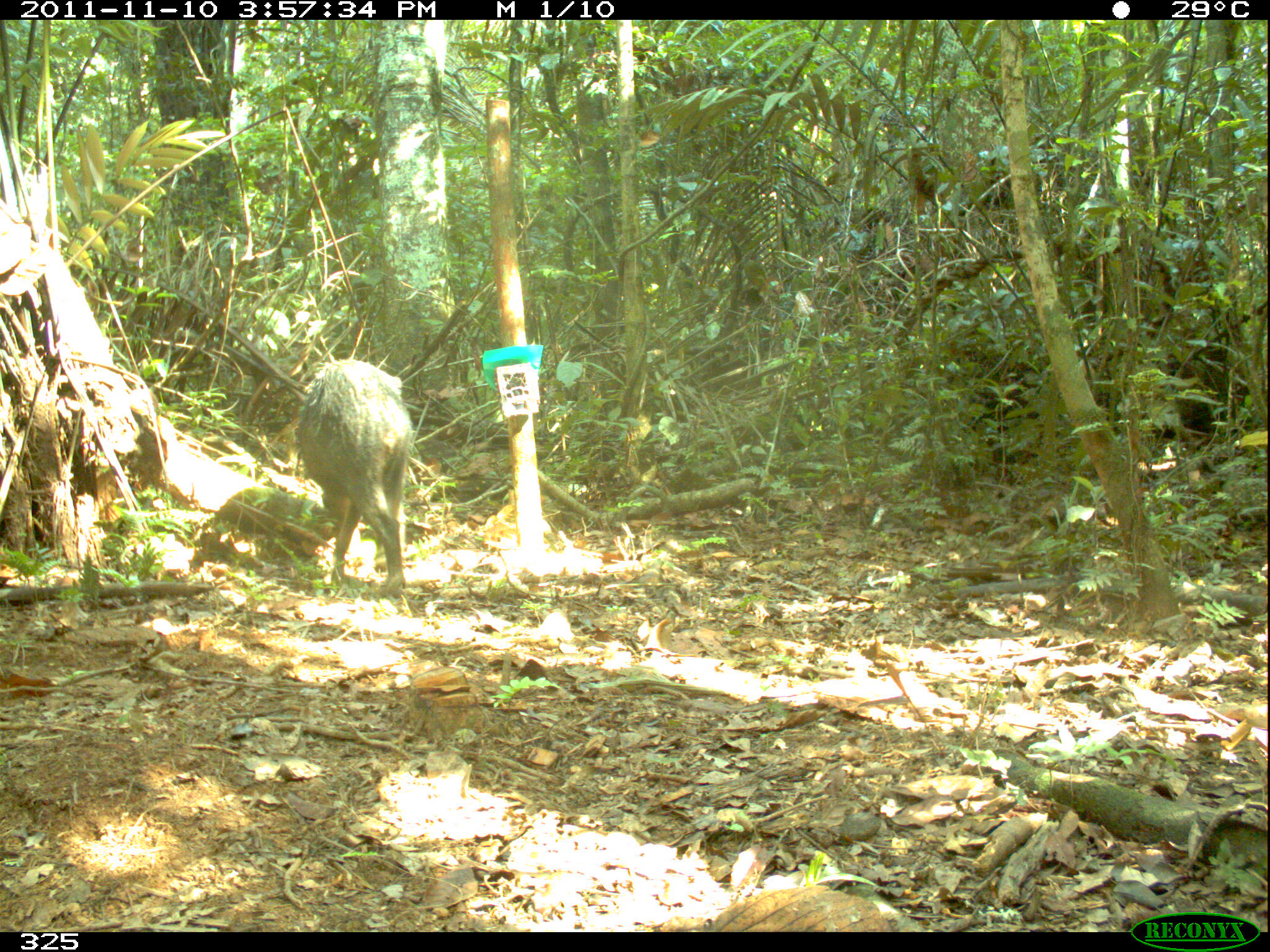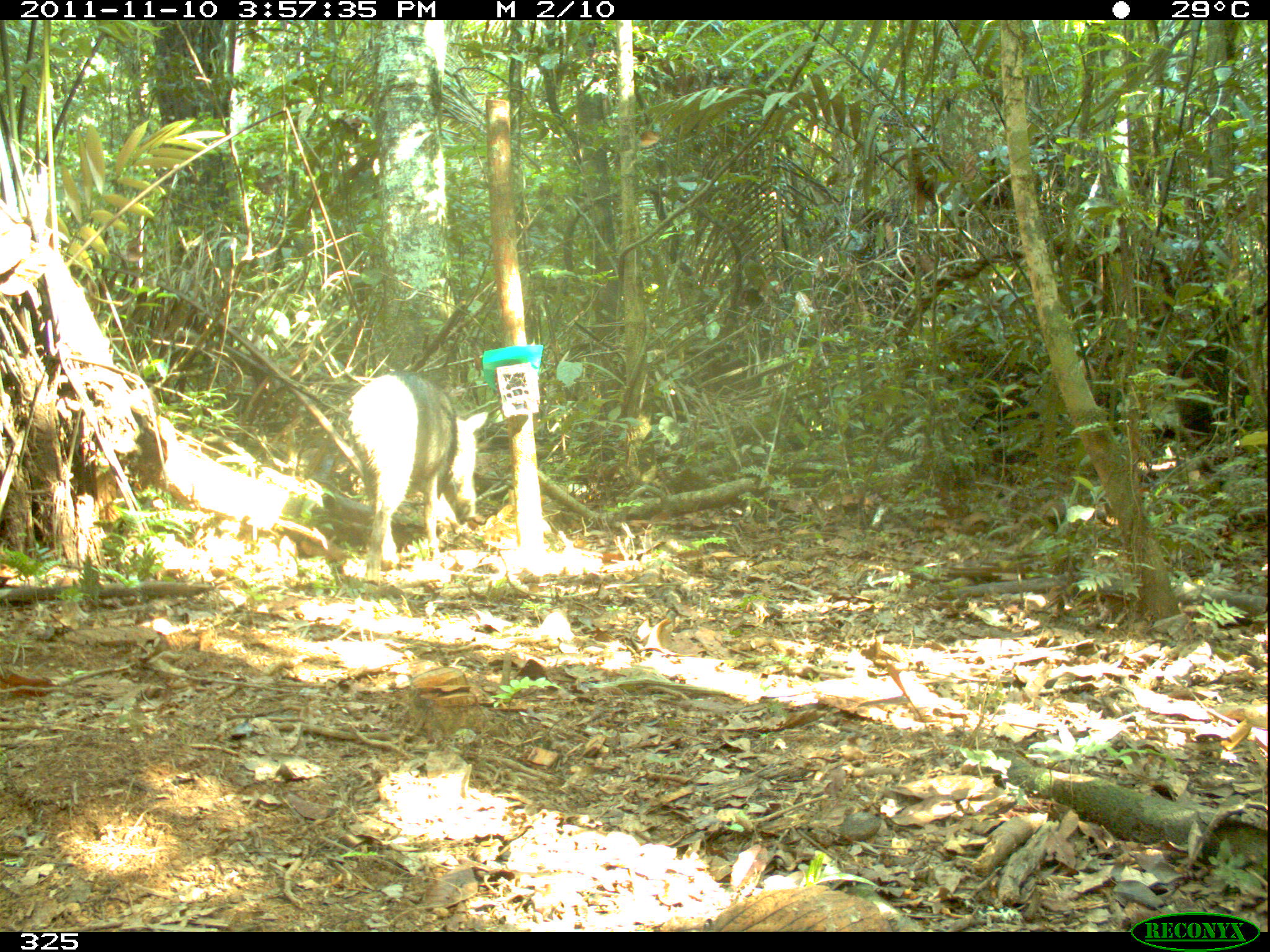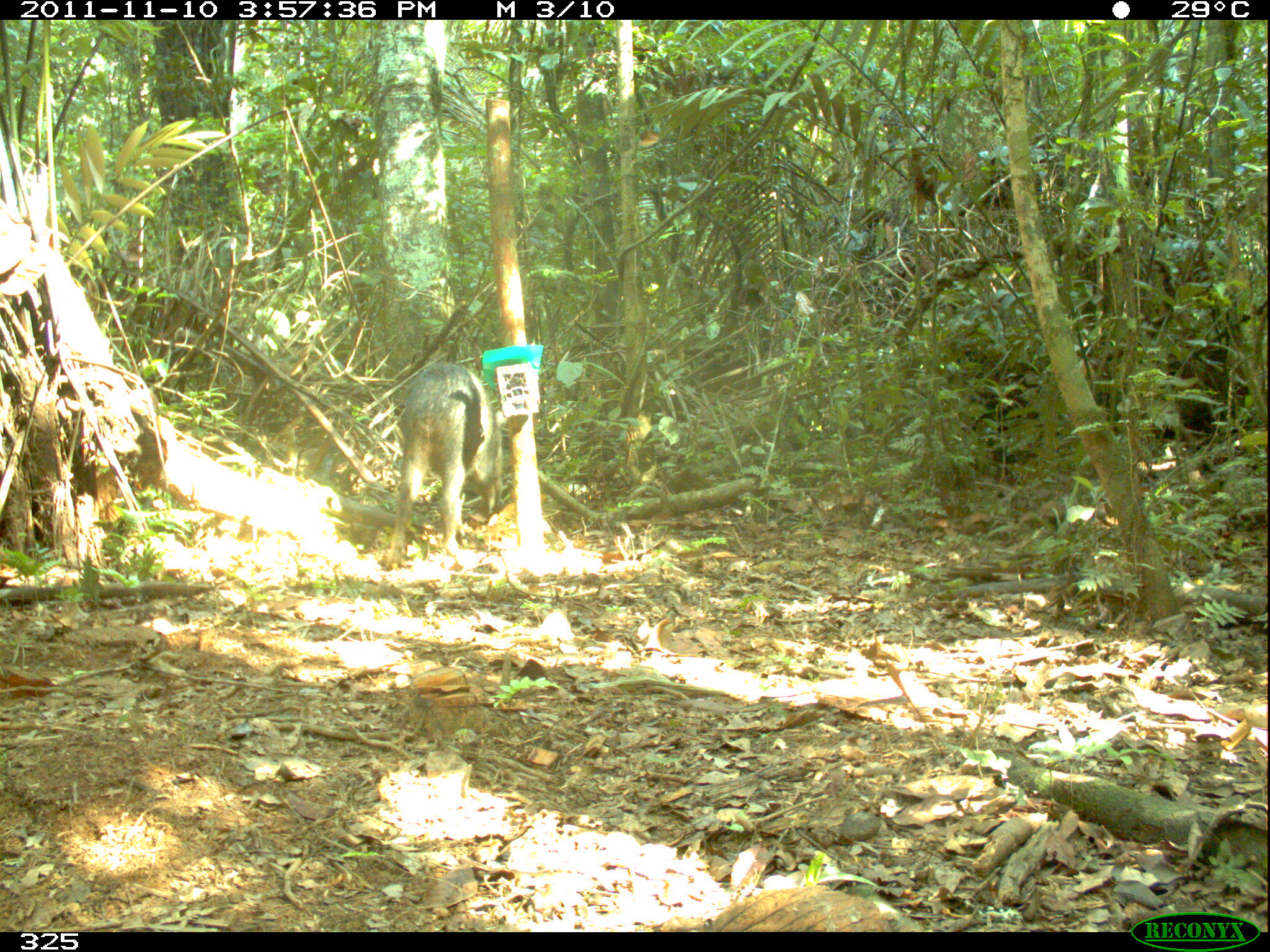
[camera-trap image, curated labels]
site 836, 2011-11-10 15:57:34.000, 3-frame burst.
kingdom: Animalia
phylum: Chordata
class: Mammalia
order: Artiodactyla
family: Tayassuidae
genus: Tayassu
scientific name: Tayassu pecari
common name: white-lipped peccary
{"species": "Tayassu pecari (white-lipped peccary)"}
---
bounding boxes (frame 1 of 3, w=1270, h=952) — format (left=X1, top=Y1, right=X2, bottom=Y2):
tayassu pecari: (left=291, top=358, right=415, bottom=594)